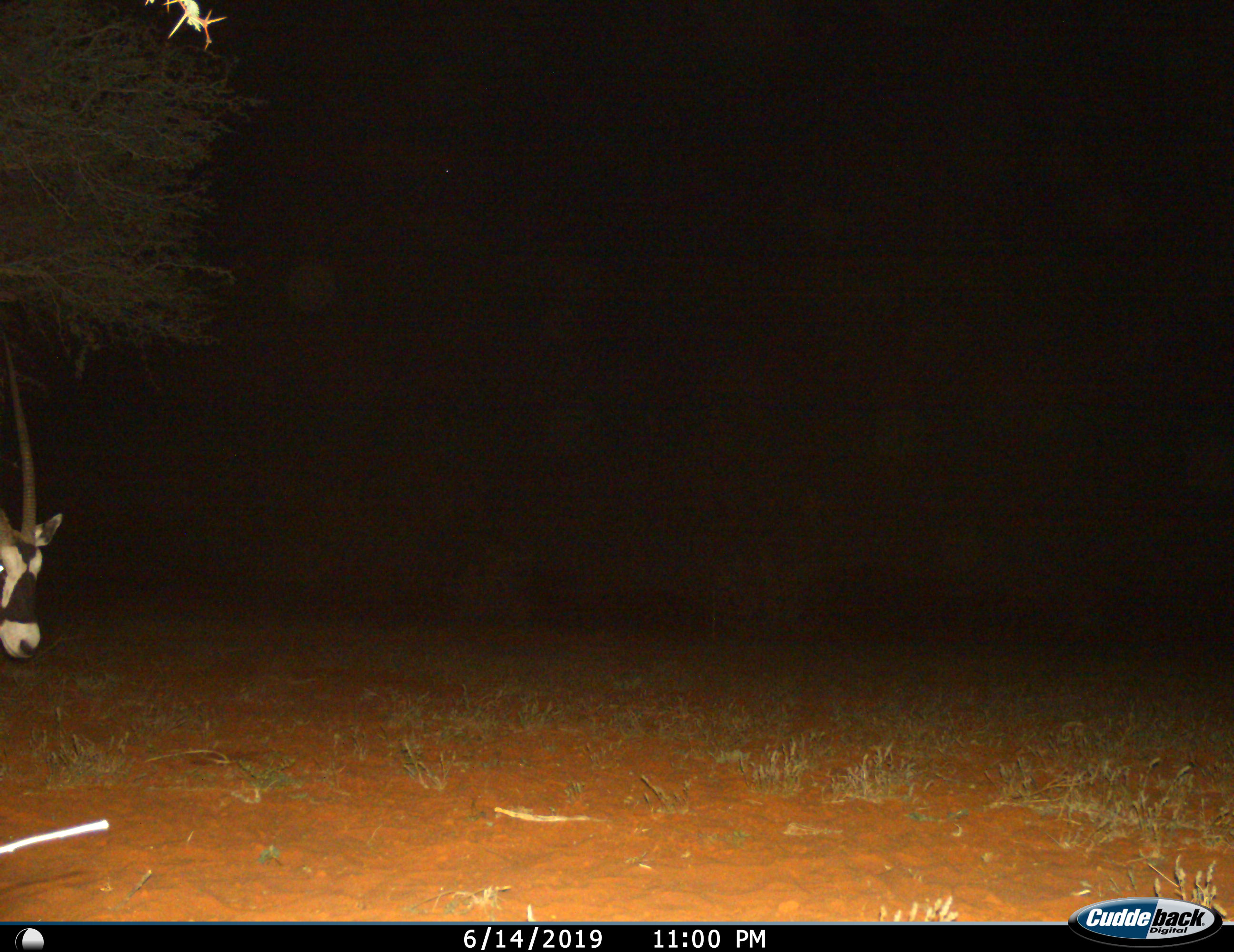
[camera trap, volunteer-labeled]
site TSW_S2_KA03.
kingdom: Animalia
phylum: Chordata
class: Mammalia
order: Artiodactyla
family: Bovidae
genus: Oryx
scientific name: Oryx gazella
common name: gemsbok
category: oryx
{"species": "oryx (gemsbok) (Oryx gazella)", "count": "1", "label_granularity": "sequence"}